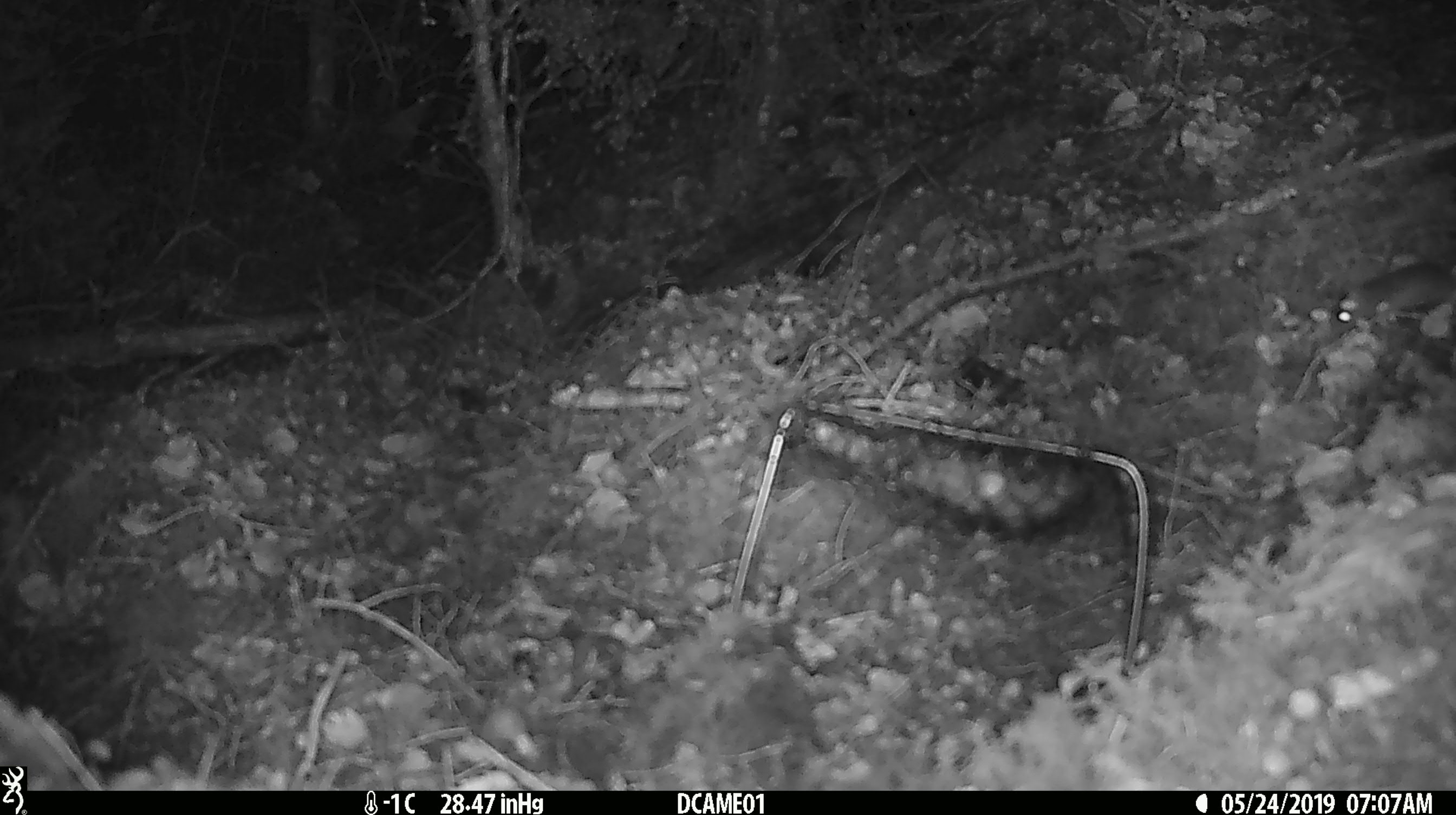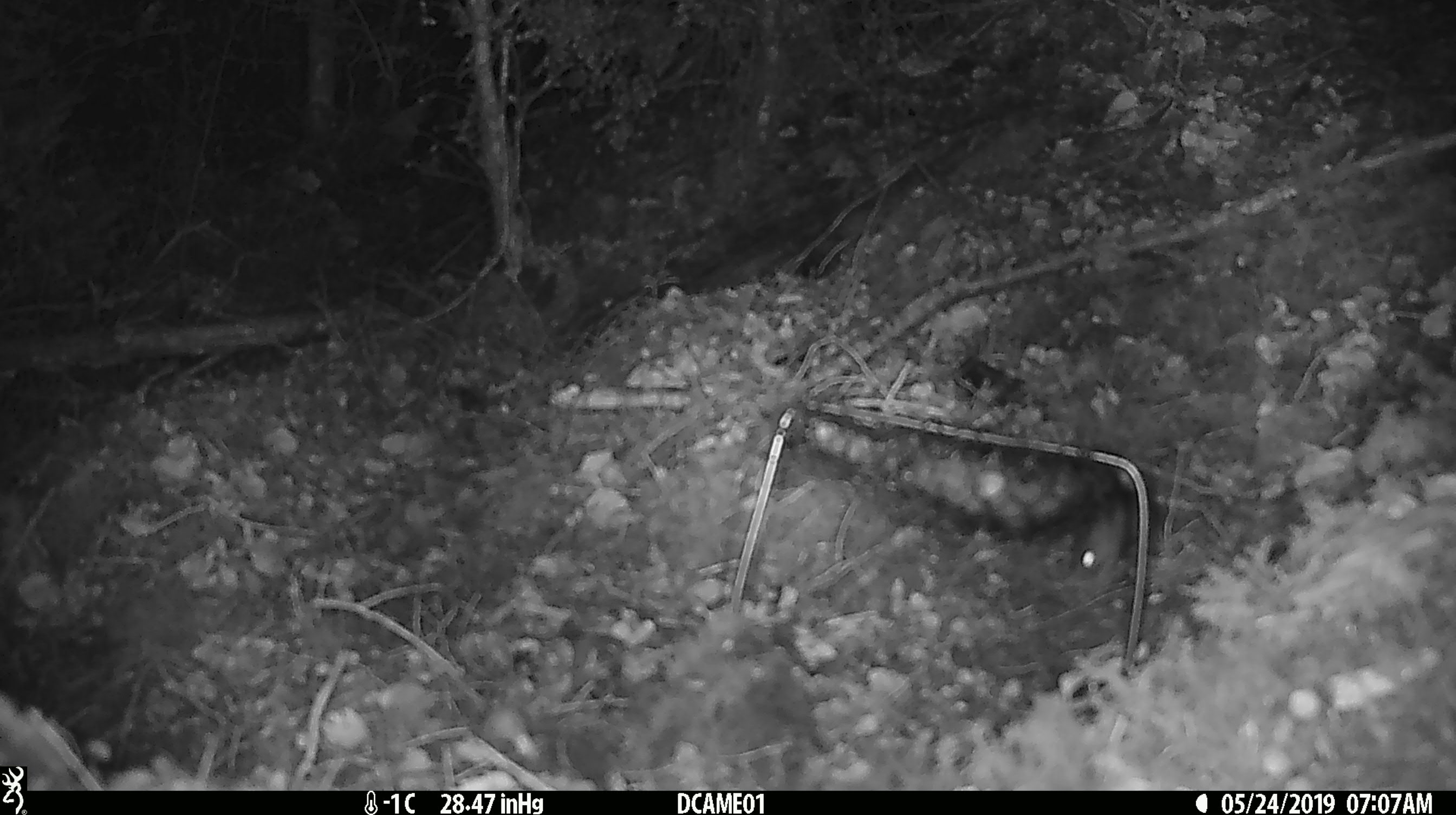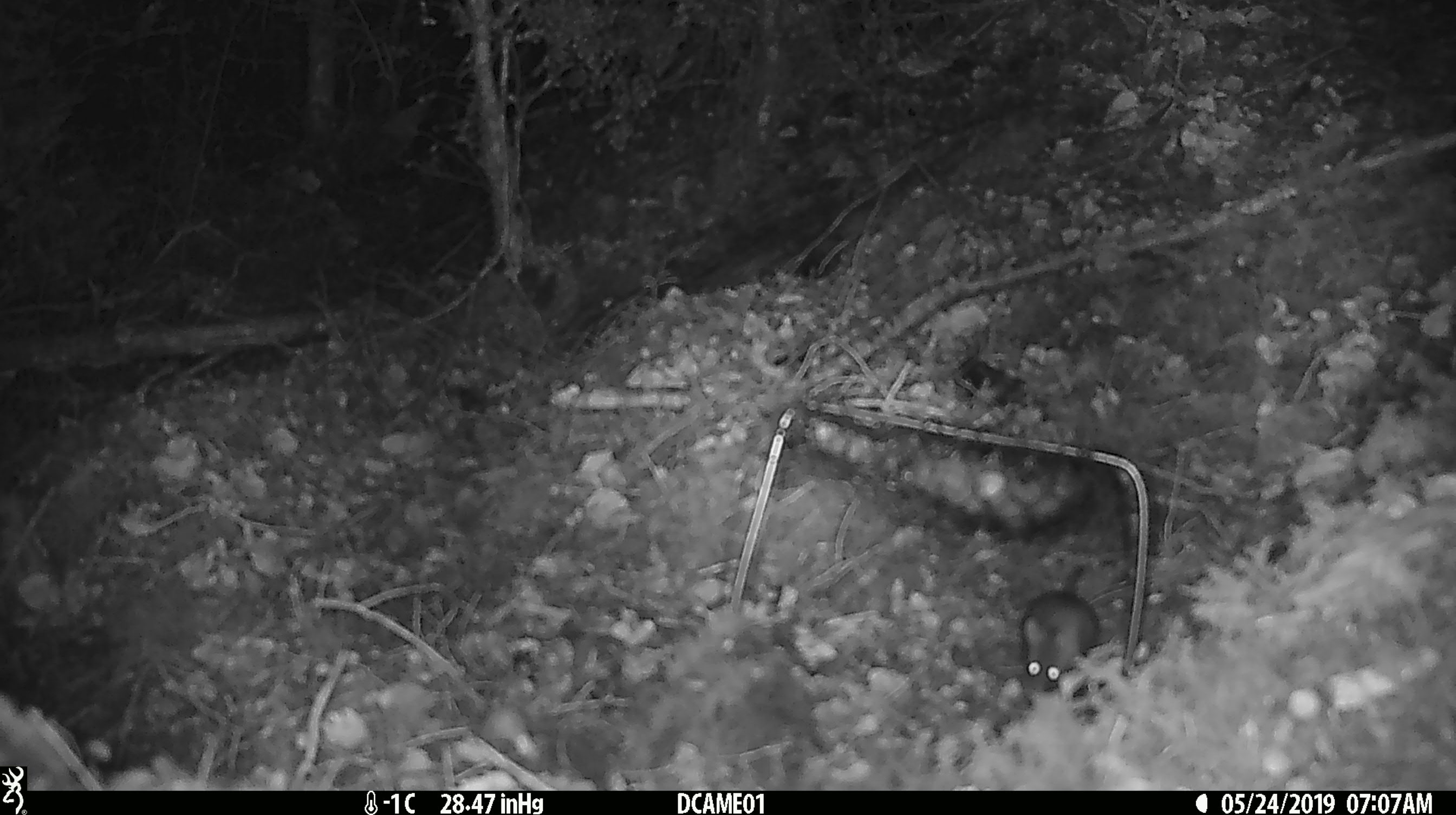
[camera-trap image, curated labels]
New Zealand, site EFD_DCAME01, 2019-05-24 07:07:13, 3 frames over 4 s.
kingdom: Animalia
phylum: Chordata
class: Mammalia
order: Rodentia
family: Muridae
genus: Mus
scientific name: Mus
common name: mouse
Mouse (Mus).